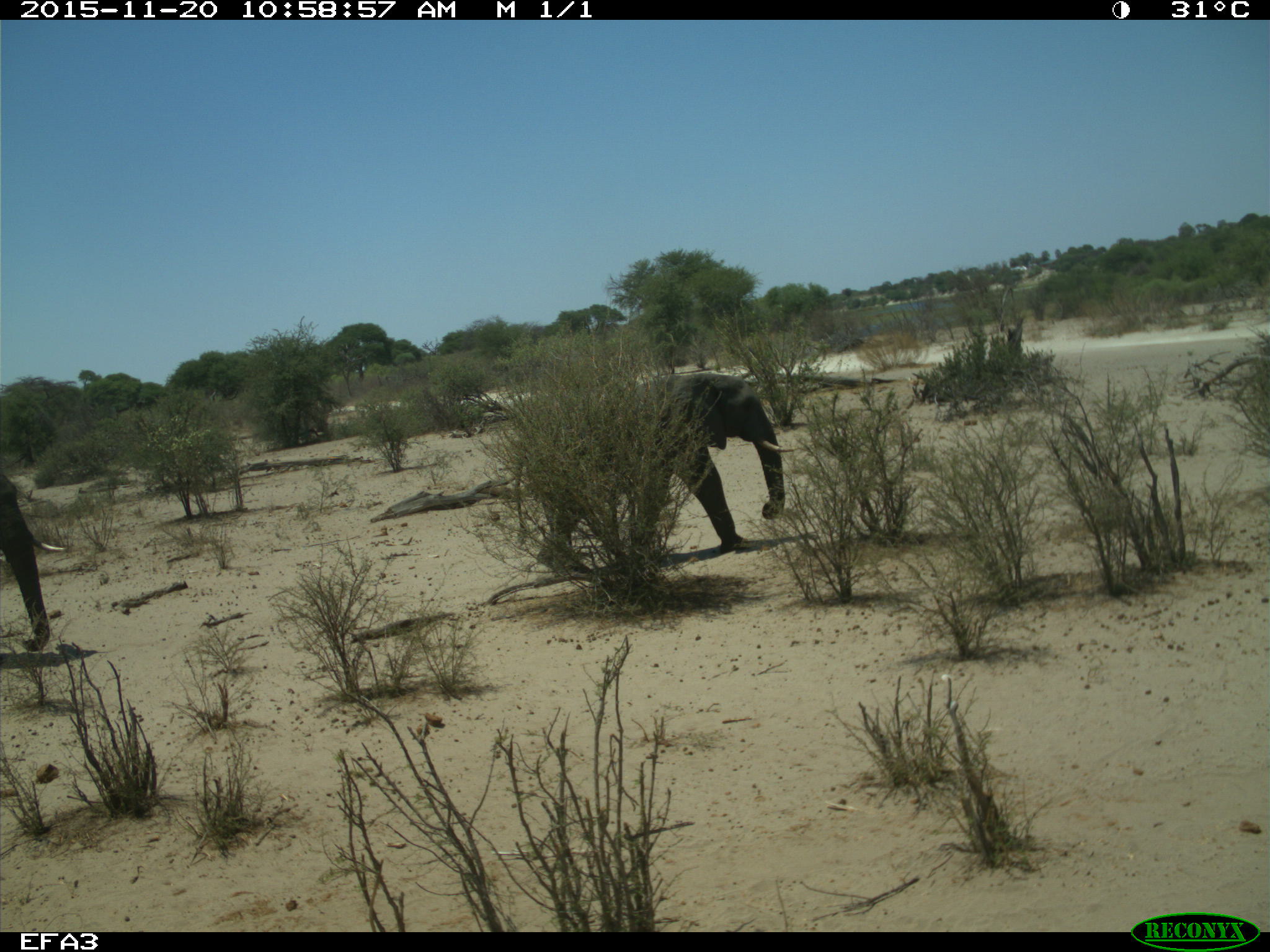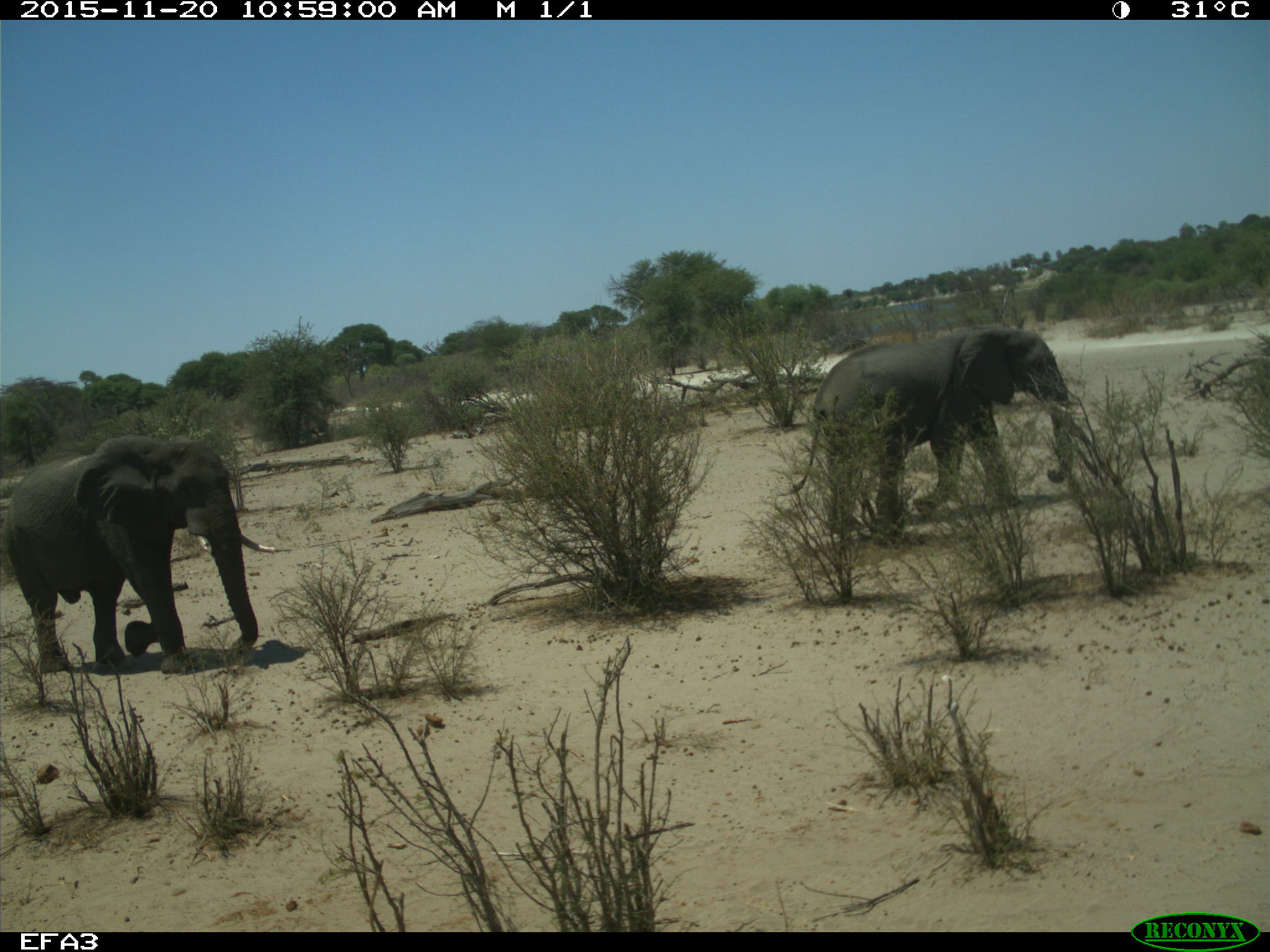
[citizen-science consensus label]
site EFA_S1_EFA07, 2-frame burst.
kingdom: Animalia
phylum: Chordata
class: Mammalia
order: Proboscidea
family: Elephantidae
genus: Loxodonta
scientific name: Loxodonta africana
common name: african bush elephant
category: elephant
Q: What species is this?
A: Elephant (african bush elephant) (Loxodonta africana).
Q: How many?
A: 2.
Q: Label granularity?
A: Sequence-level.